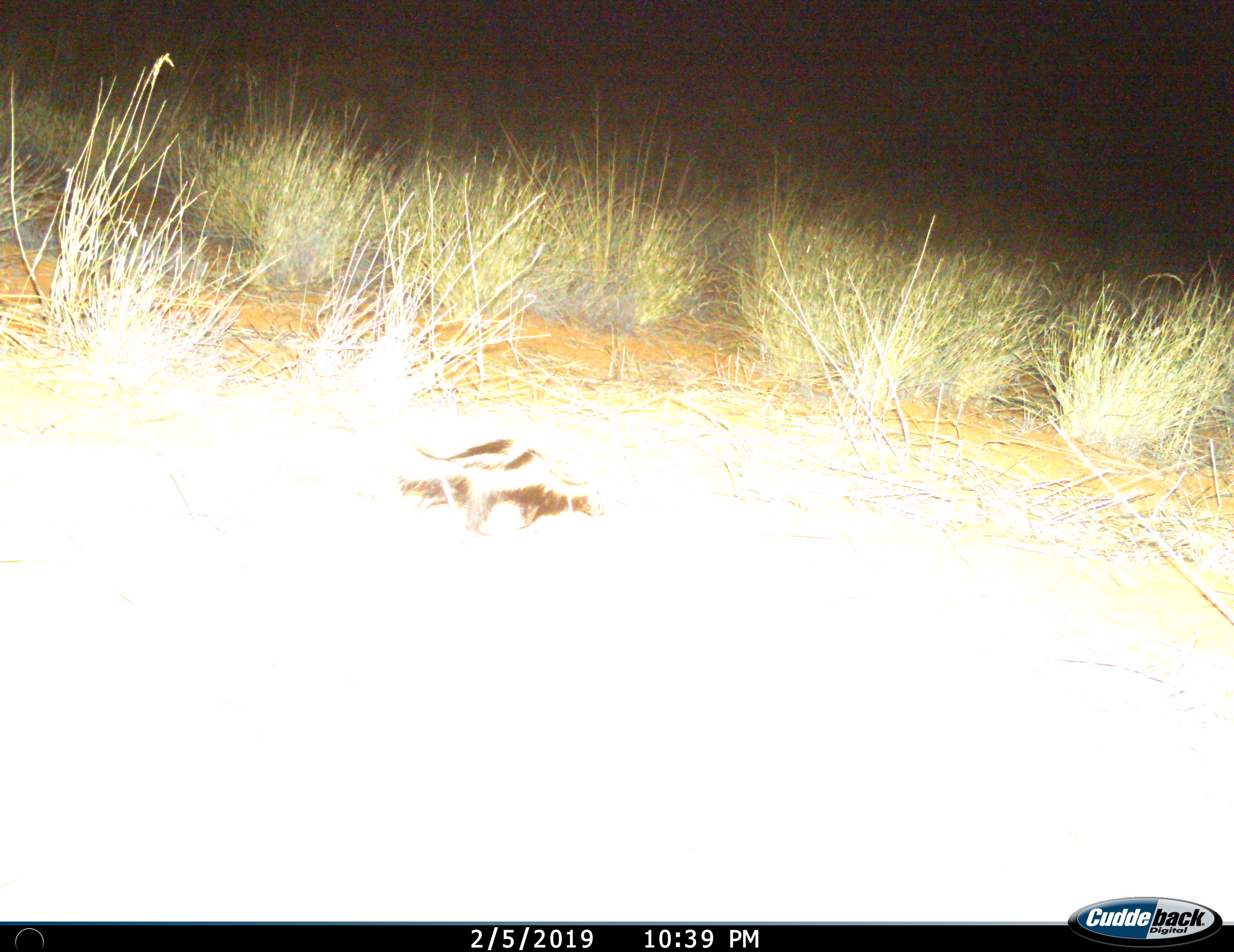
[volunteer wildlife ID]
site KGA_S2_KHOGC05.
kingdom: Animalia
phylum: Chordata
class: Mammalia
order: Carnivora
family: Mustelidae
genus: Ictonyx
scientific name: Ictonyx striatus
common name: zorilla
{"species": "zorilla (Ictonyx striatus)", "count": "1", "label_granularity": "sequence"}